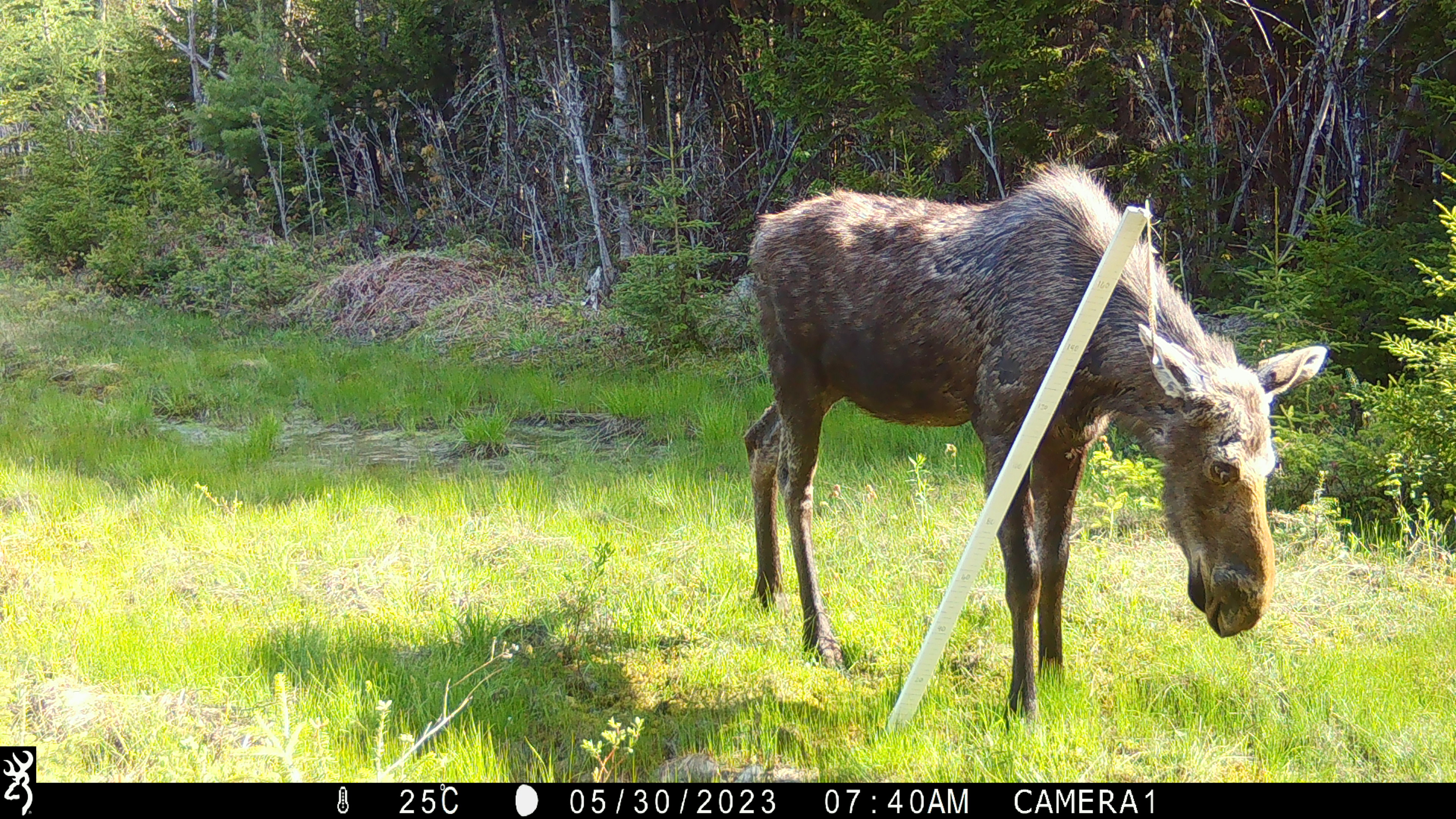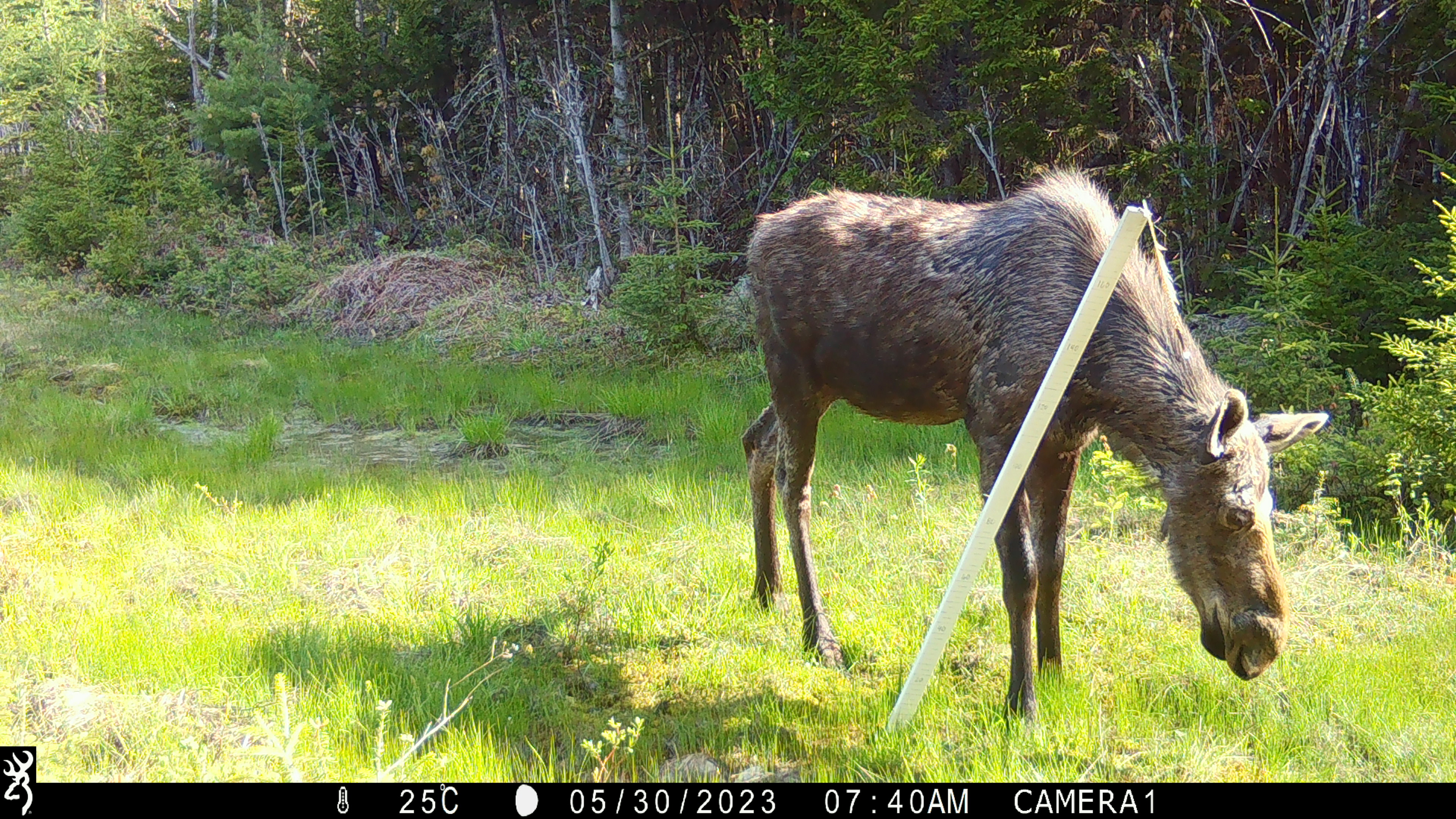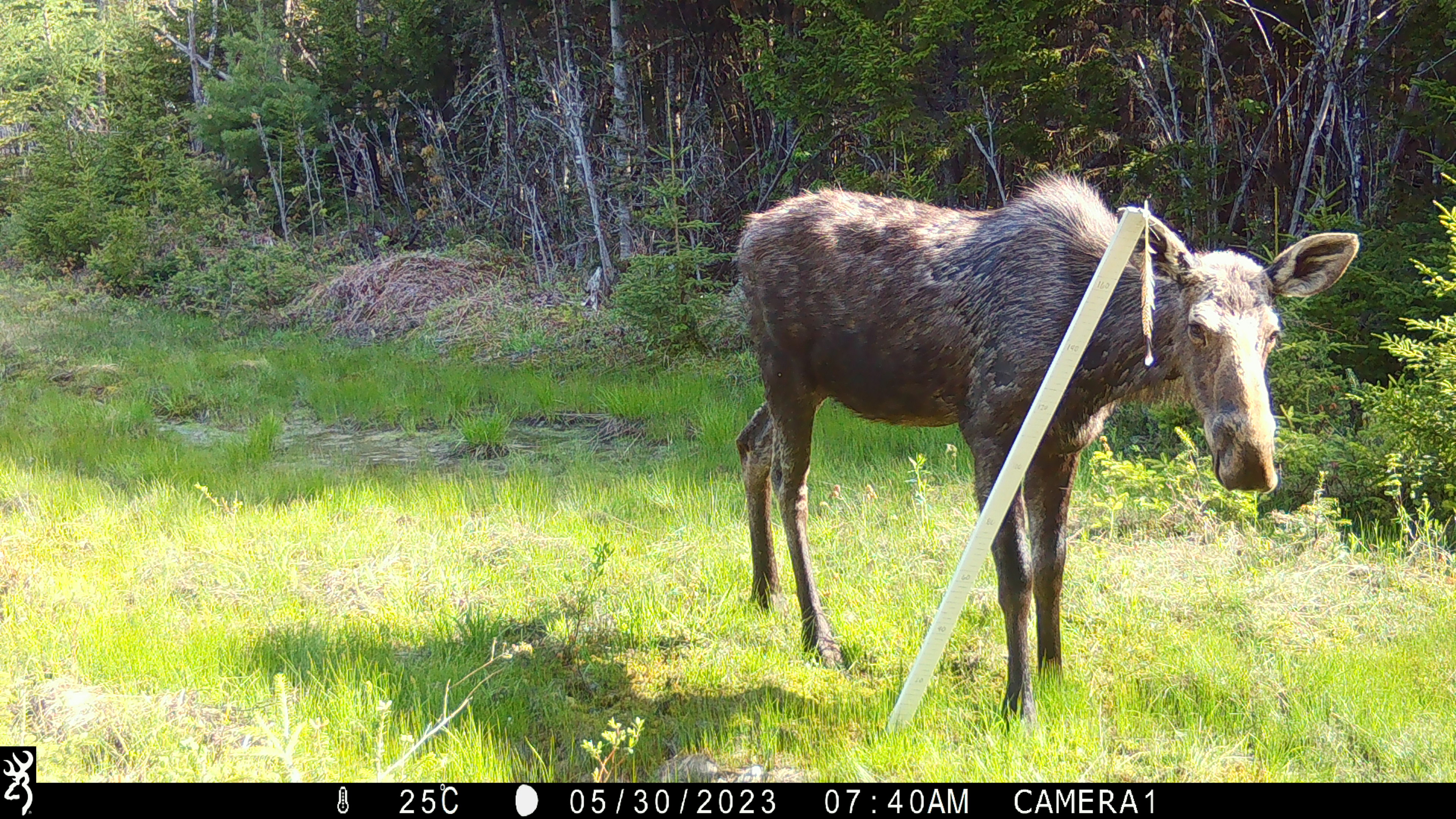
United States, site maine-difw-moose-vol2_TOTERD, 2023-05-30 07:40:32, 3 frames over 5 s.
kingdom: Animalia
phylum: Chordata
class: Mammalia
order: Artiodactyla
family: Cervidae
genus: Alces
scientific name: Alces alces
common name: moose